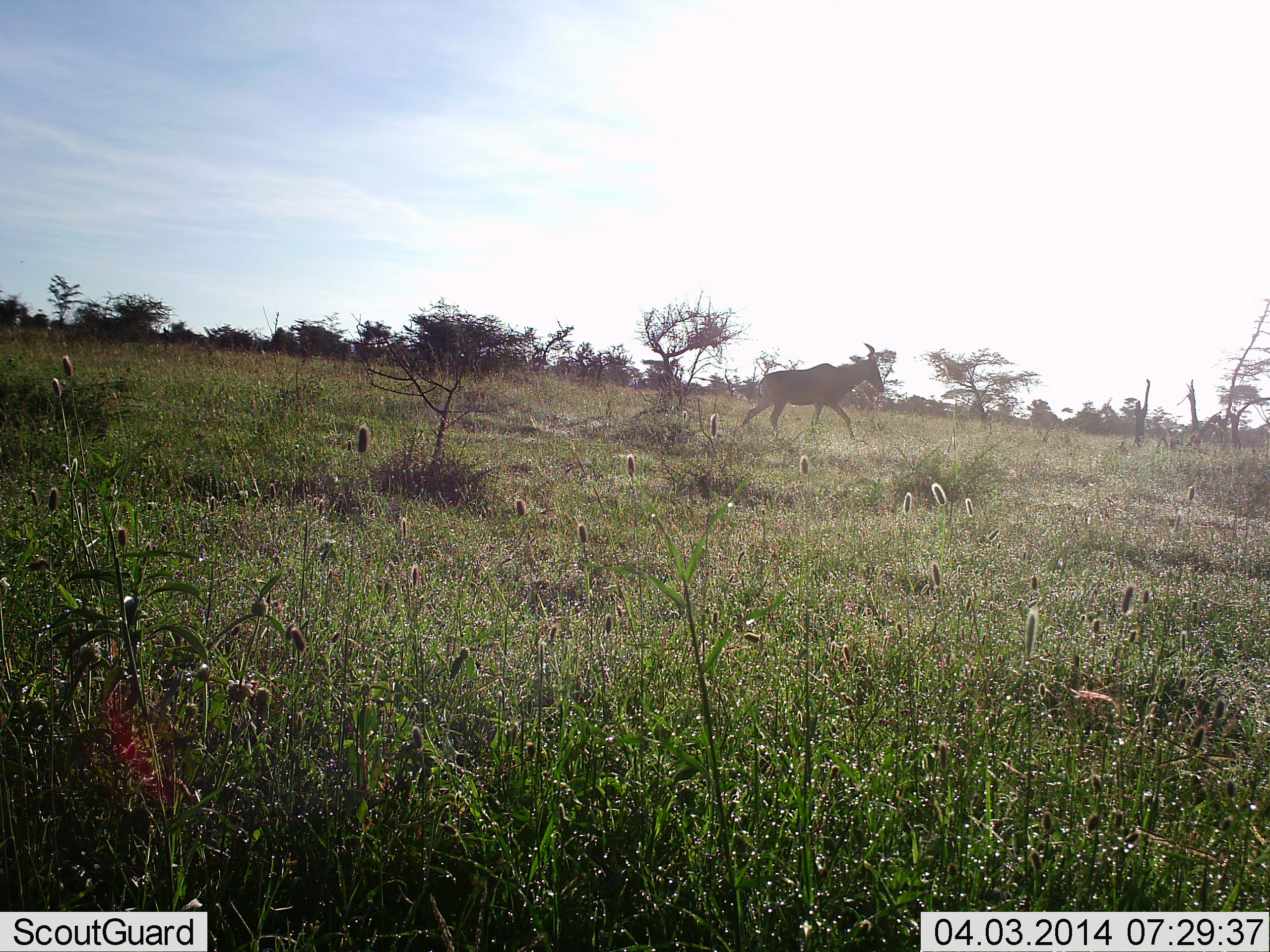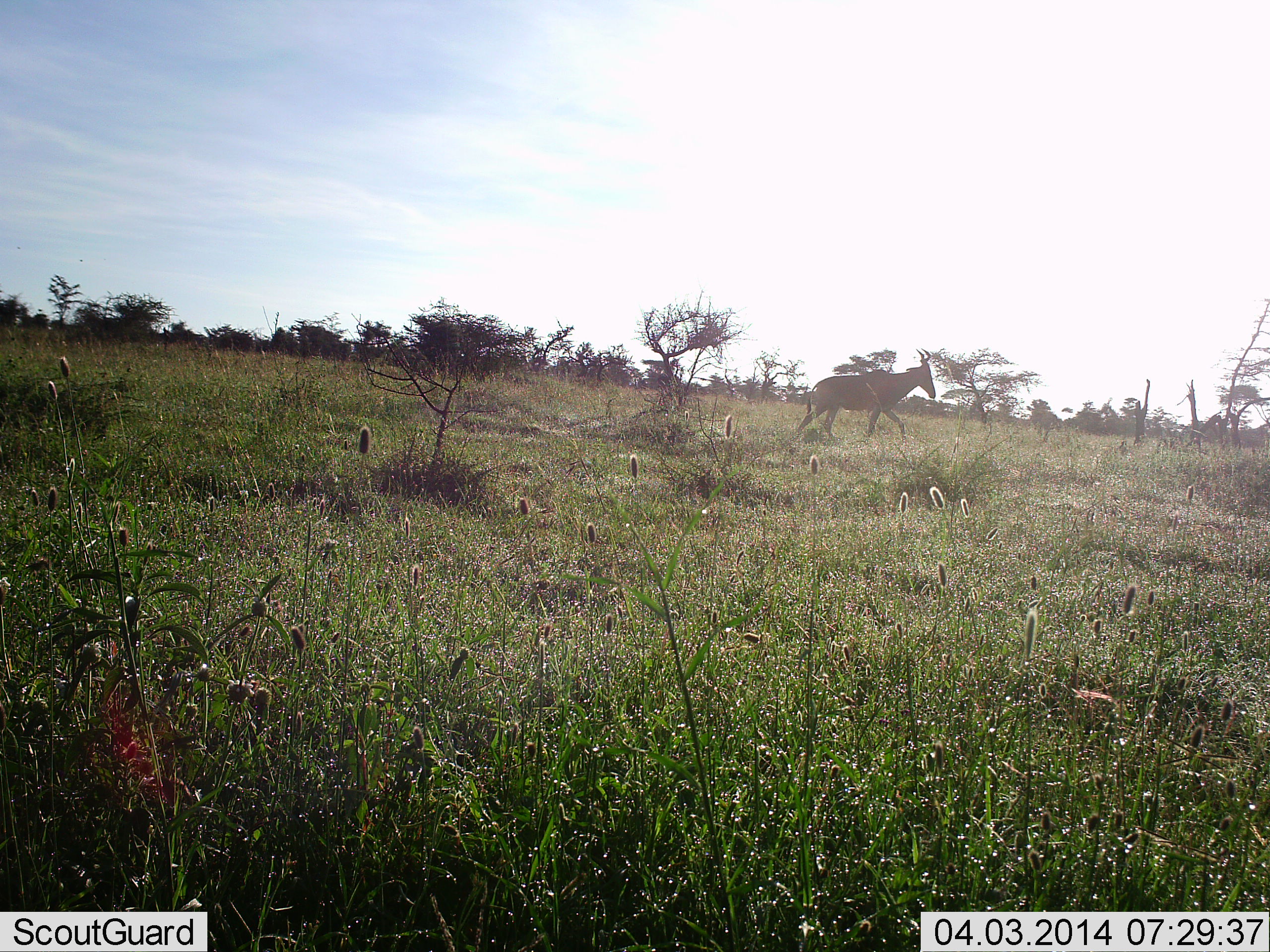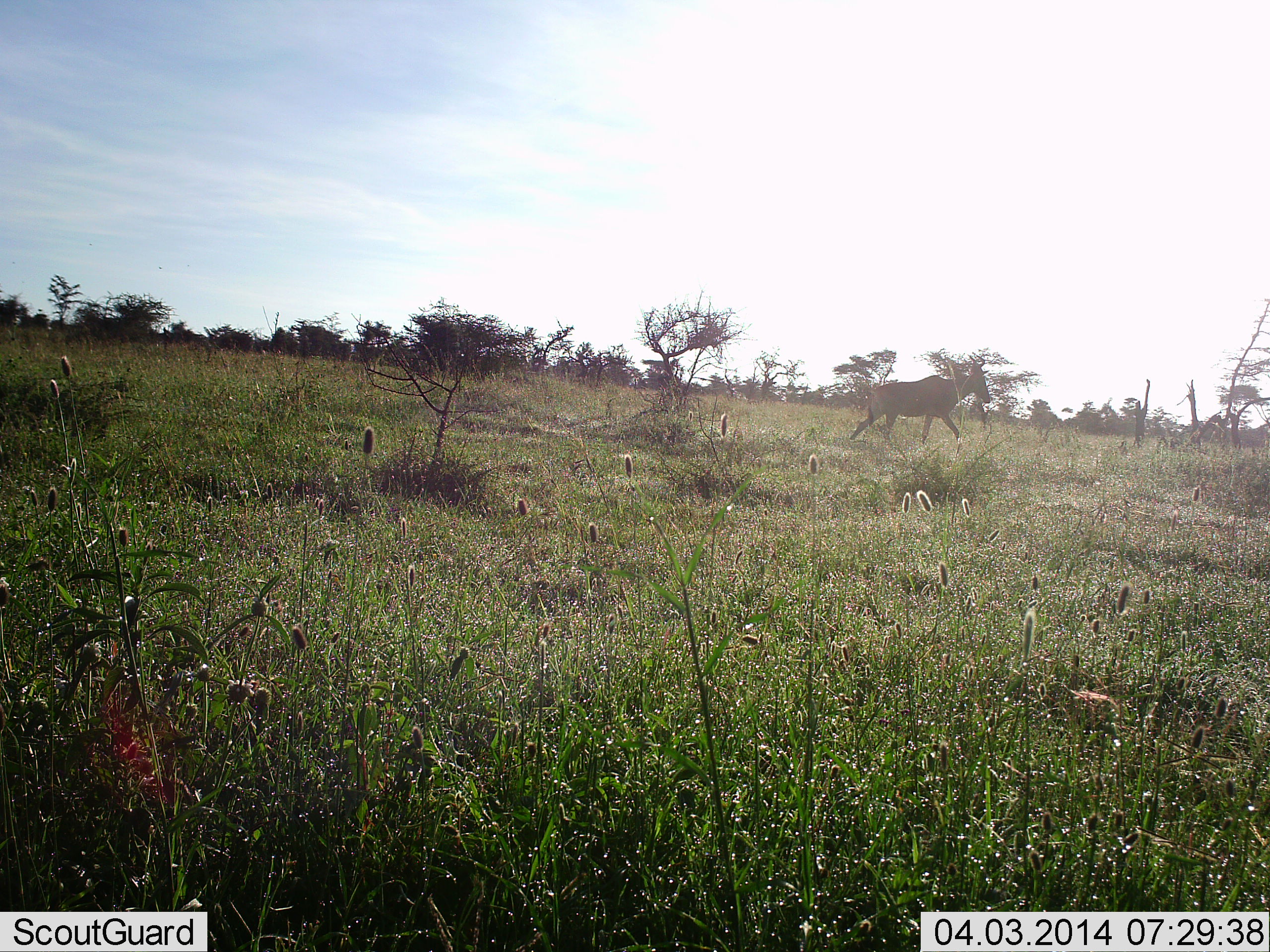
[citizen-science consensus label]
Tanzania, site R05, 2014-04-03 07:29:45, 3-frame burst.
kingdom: Animalia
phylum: Chordata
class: Mammalia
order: Artiodactyla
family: Bovidae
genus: Alcelaphus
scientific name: Alcelaphus buselaphus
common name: hartebeest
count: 1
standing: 2%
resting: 0%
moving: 100%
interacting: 0%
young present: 0%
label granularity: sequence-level